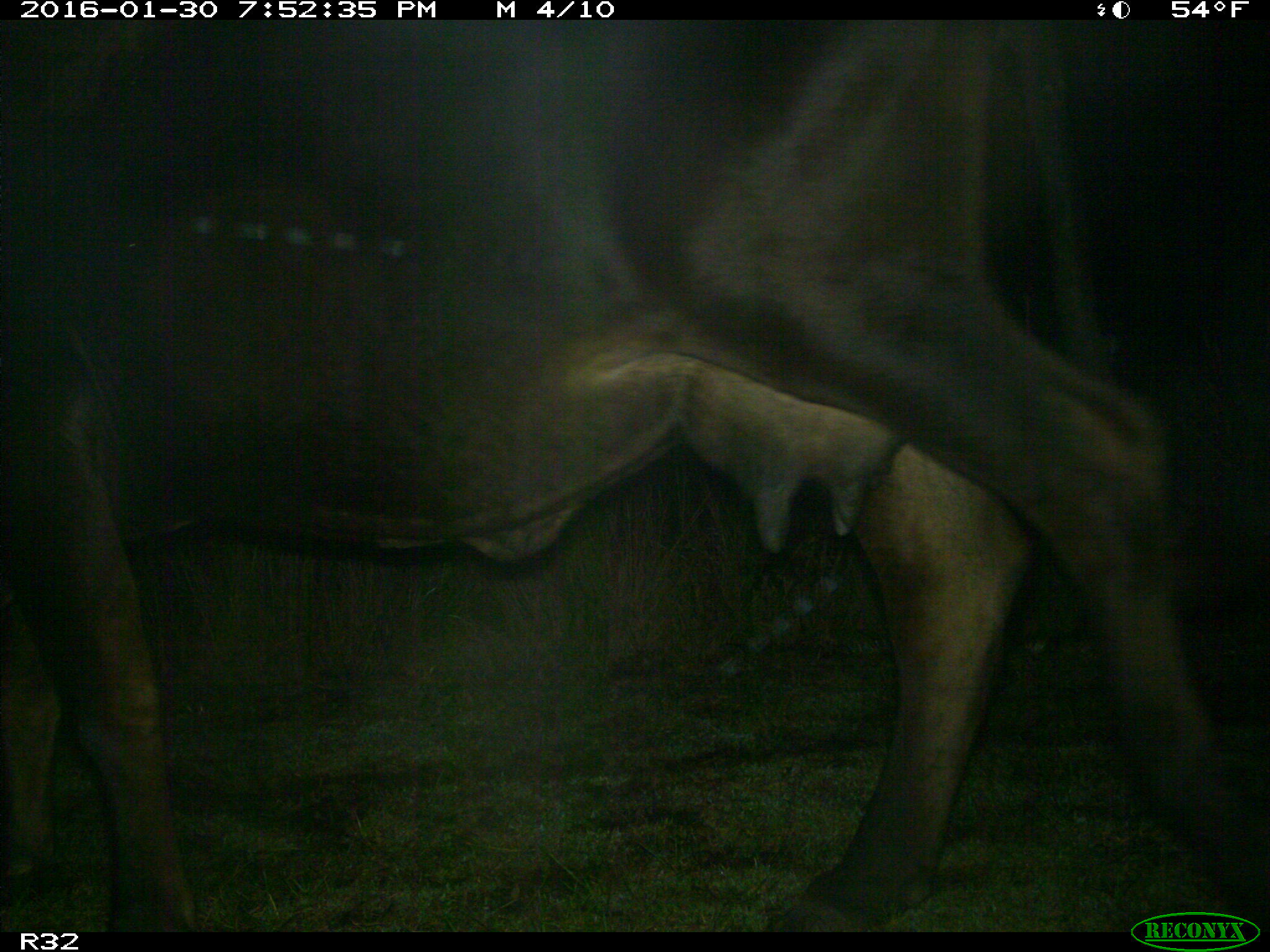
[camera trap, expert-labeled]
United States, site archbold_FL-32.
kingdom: Animalia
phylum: Chordata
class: Mammalia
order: Artiodactyla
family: Bovidae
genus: Bos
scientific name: Bos taurus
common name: domestic cow